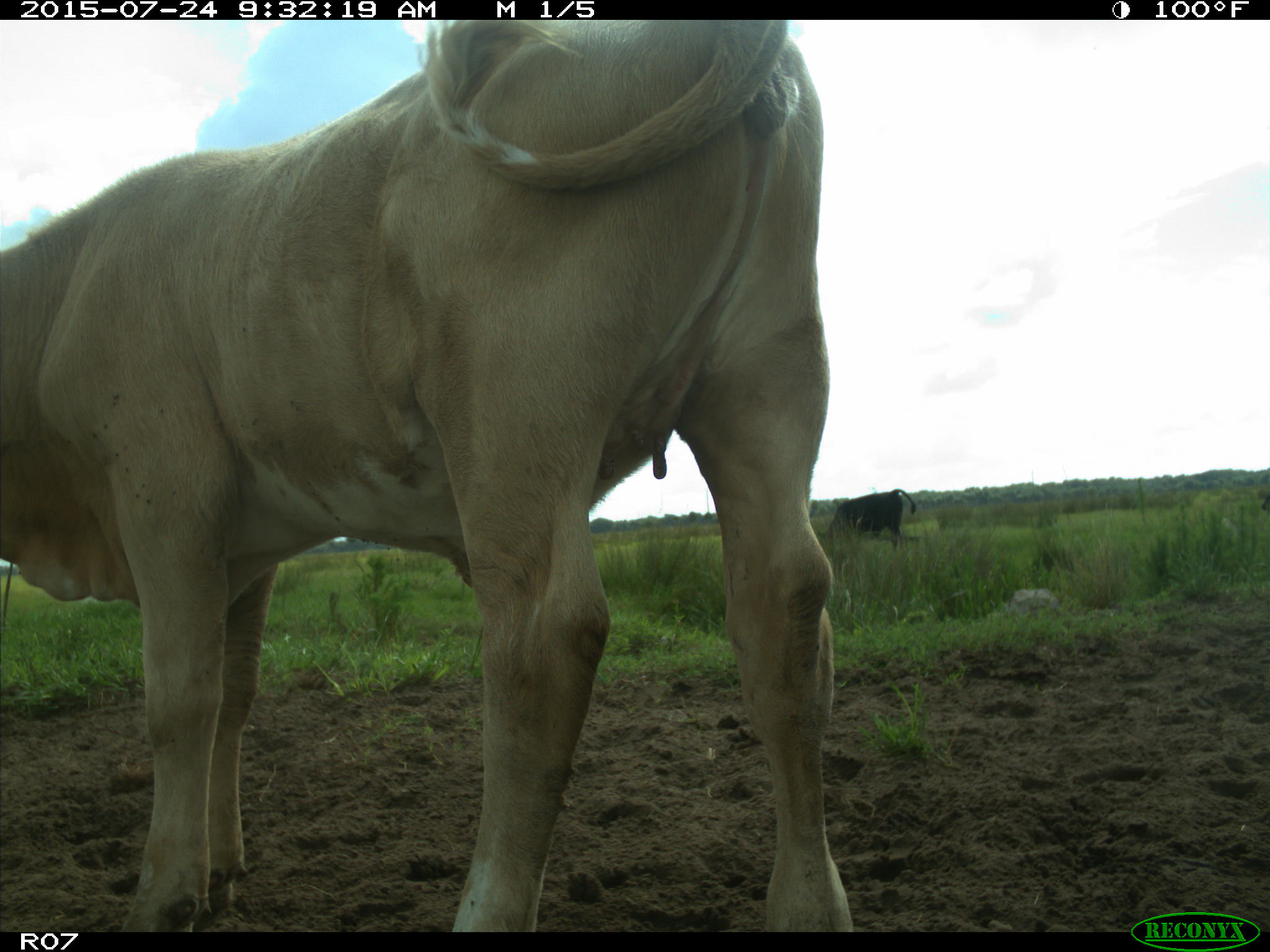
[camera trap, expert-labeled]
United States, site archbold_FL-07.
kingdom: Animalia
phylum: Chordata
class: Mammalia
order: Artiodactyla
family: Bovidae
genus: Bos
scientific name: Bos taurus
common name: domestic cow